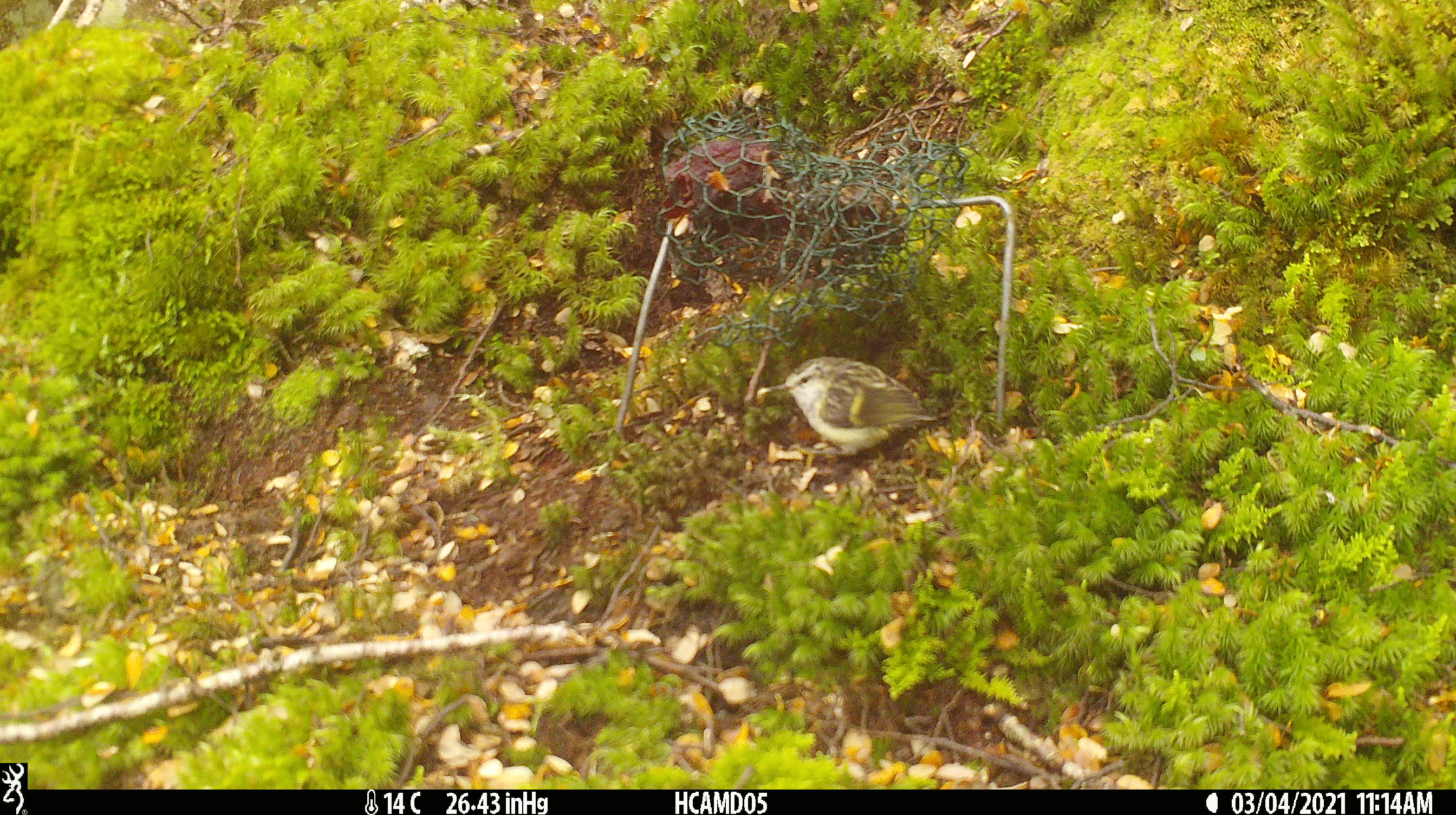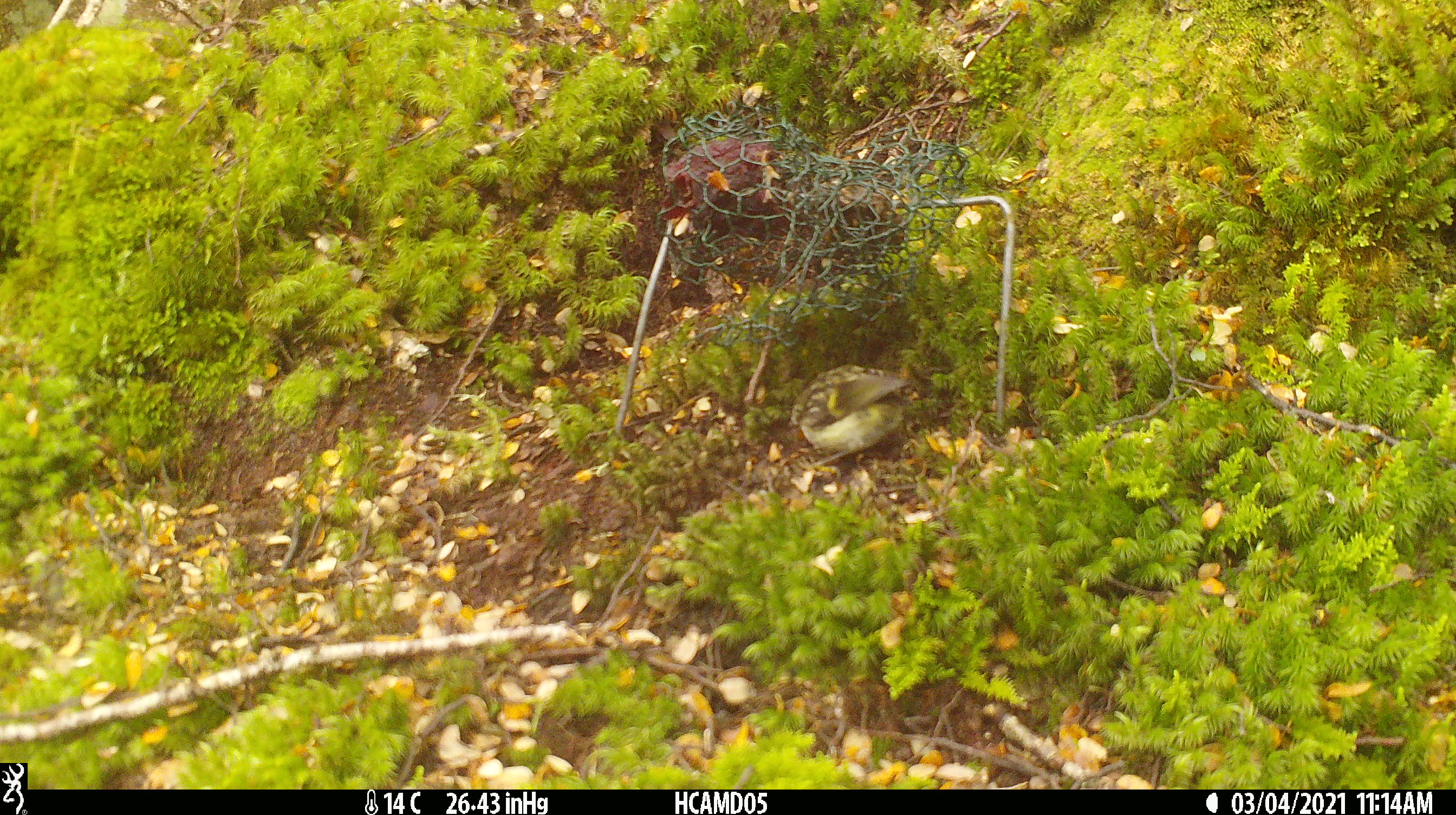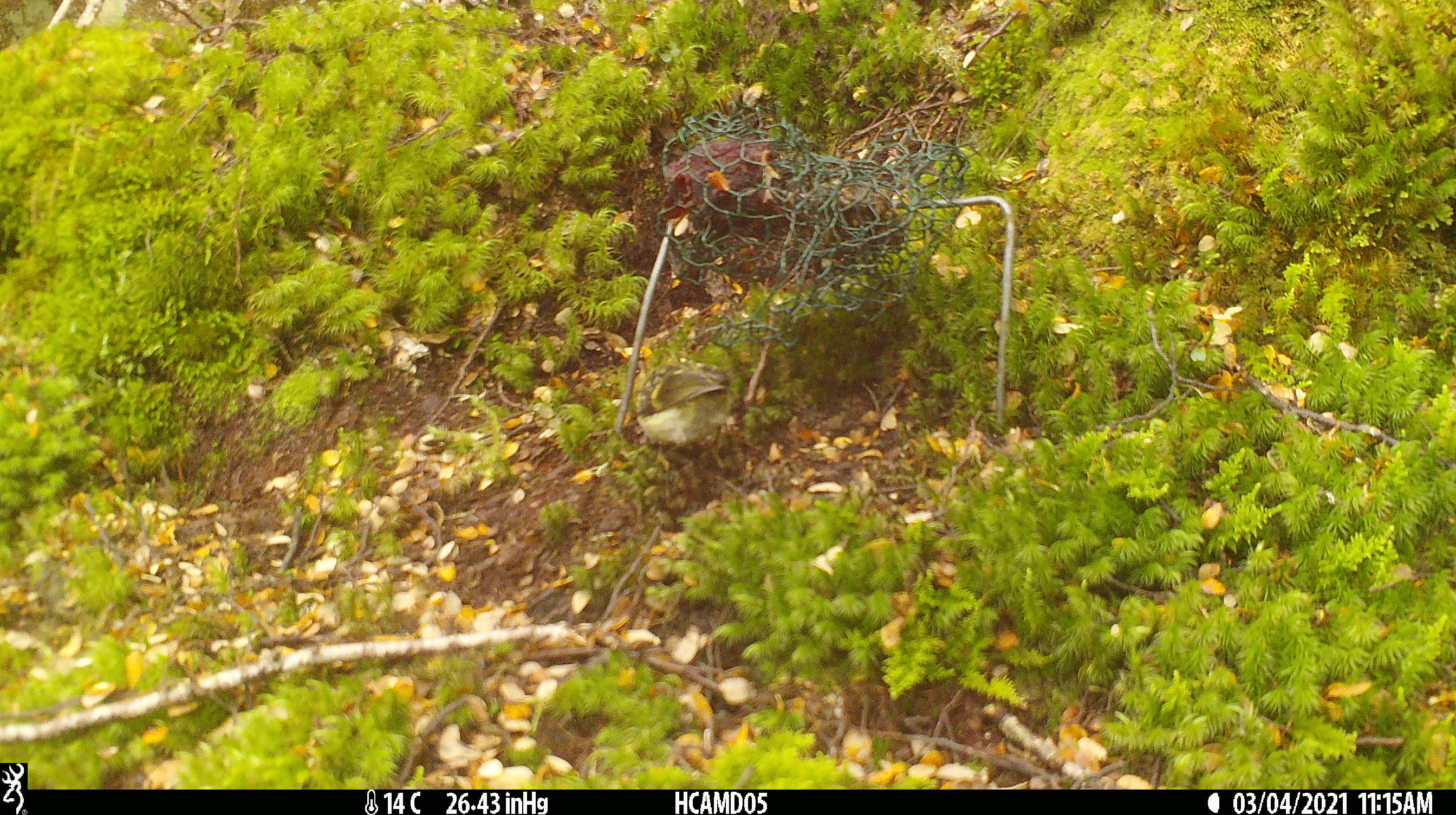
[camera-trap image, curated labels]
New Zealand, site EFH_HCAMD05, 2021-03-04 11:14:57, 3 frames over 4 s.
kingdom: Animalia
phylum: Chordata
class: Aves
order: Passeriformes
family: Acanthisittidae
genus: Acanthisitta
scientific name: Acanthisitta chloris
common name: rifleman